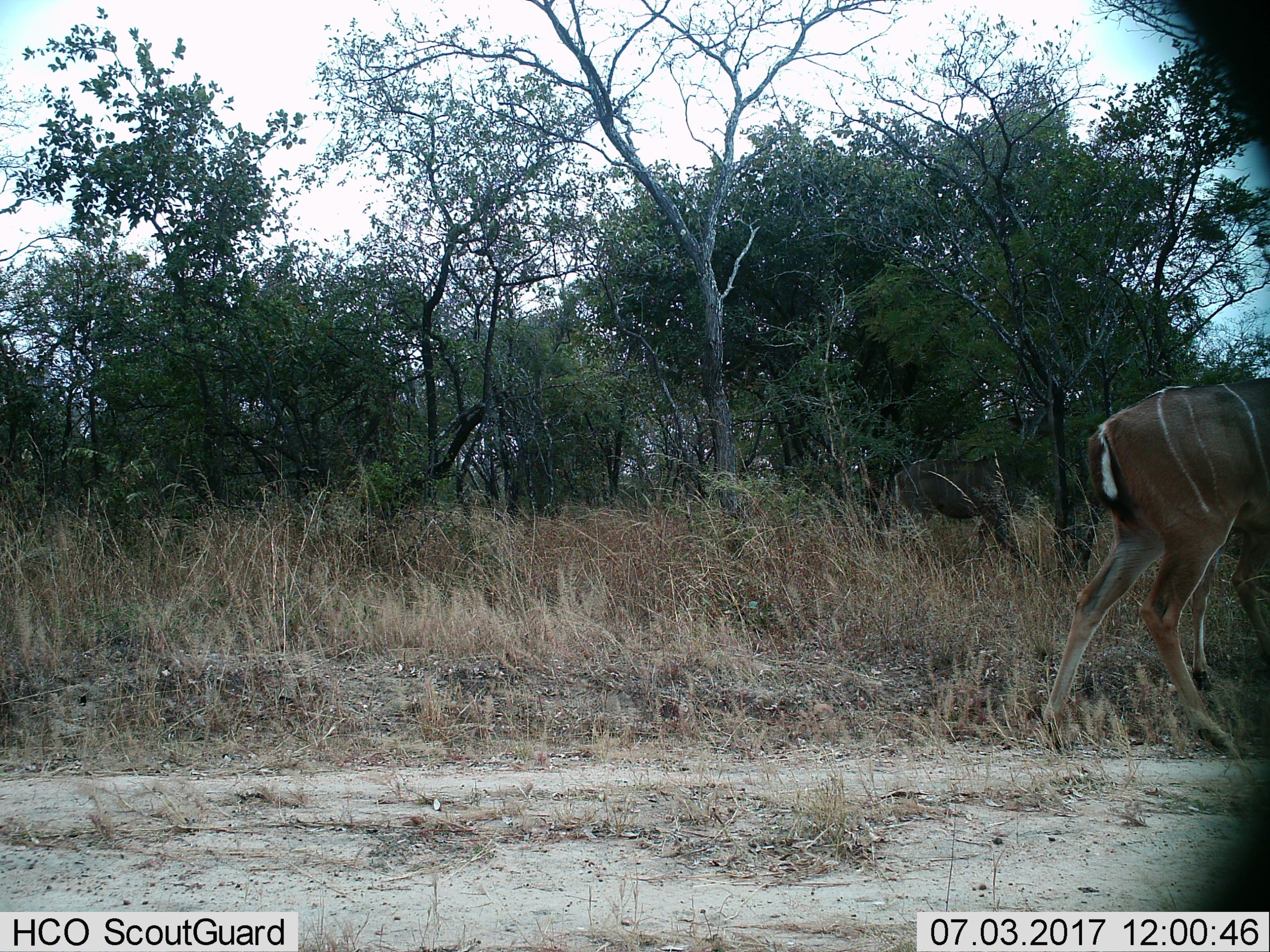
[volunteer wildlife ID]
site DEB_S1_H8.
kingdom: Animalia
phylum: Chordata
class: Mammalia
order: Artiodactyla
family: Bovidae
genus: Tragelaphus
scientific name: Tragelaphus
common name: kudu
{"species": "kudu (Tragelaphus)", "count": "1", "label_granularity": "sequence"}